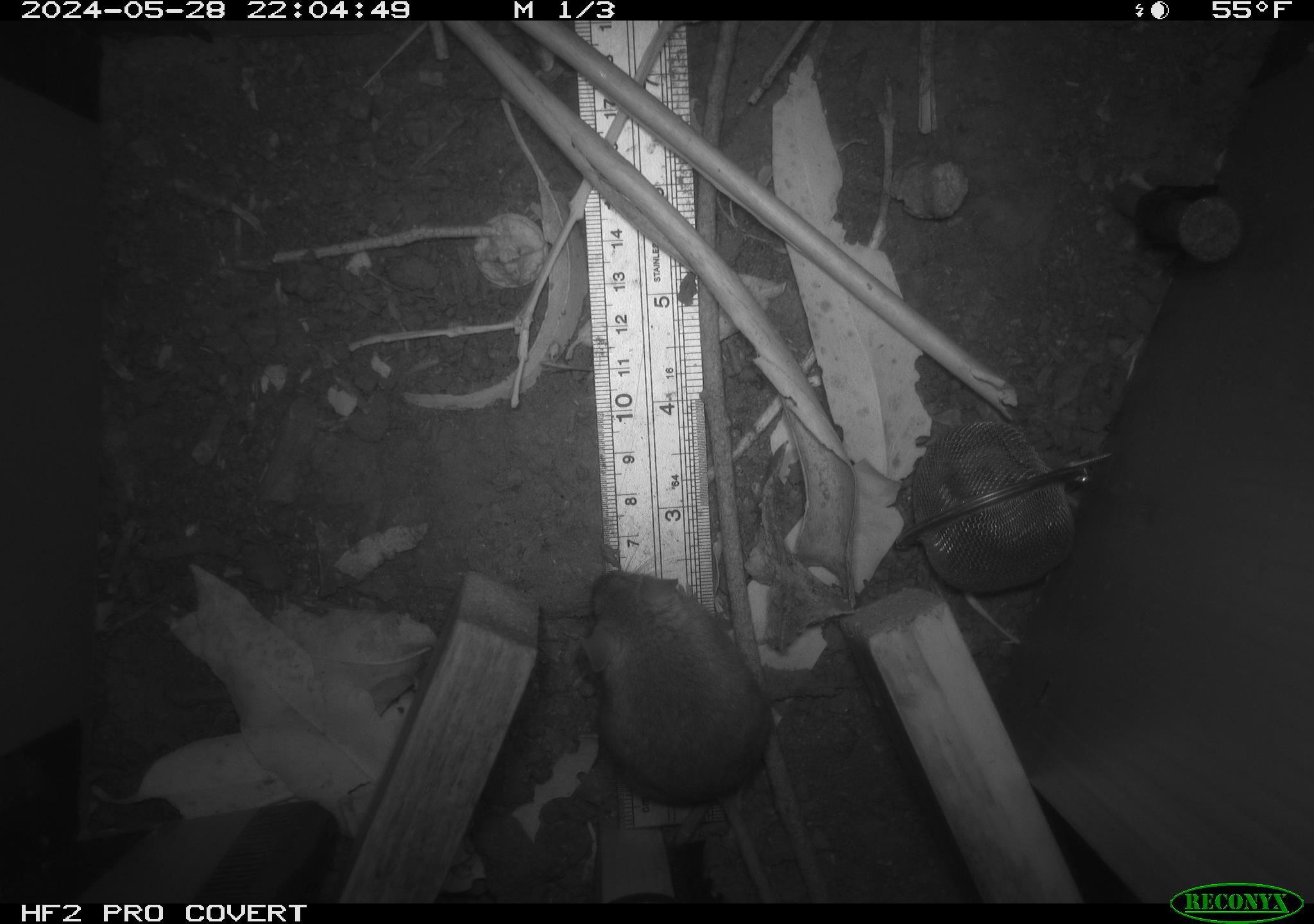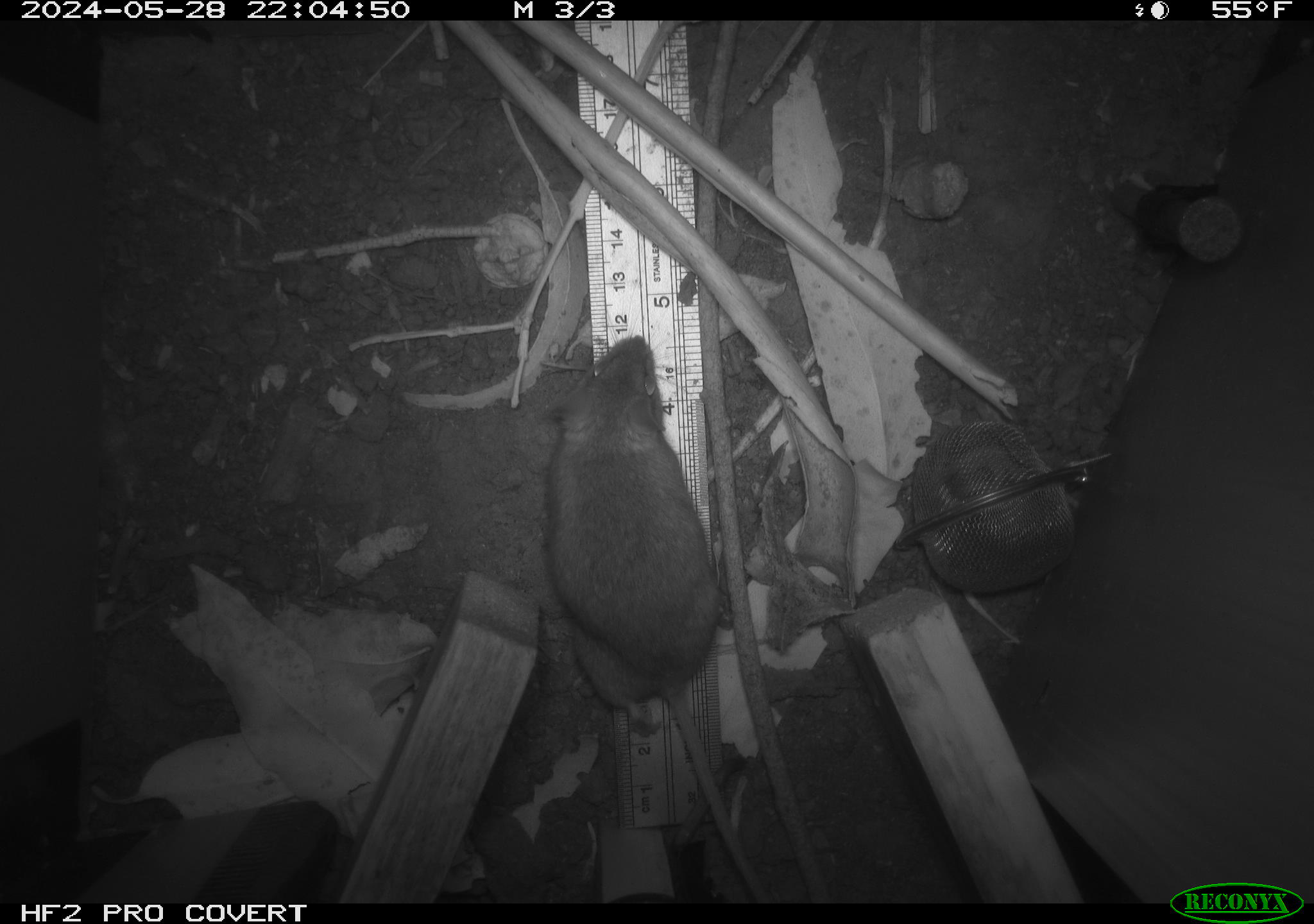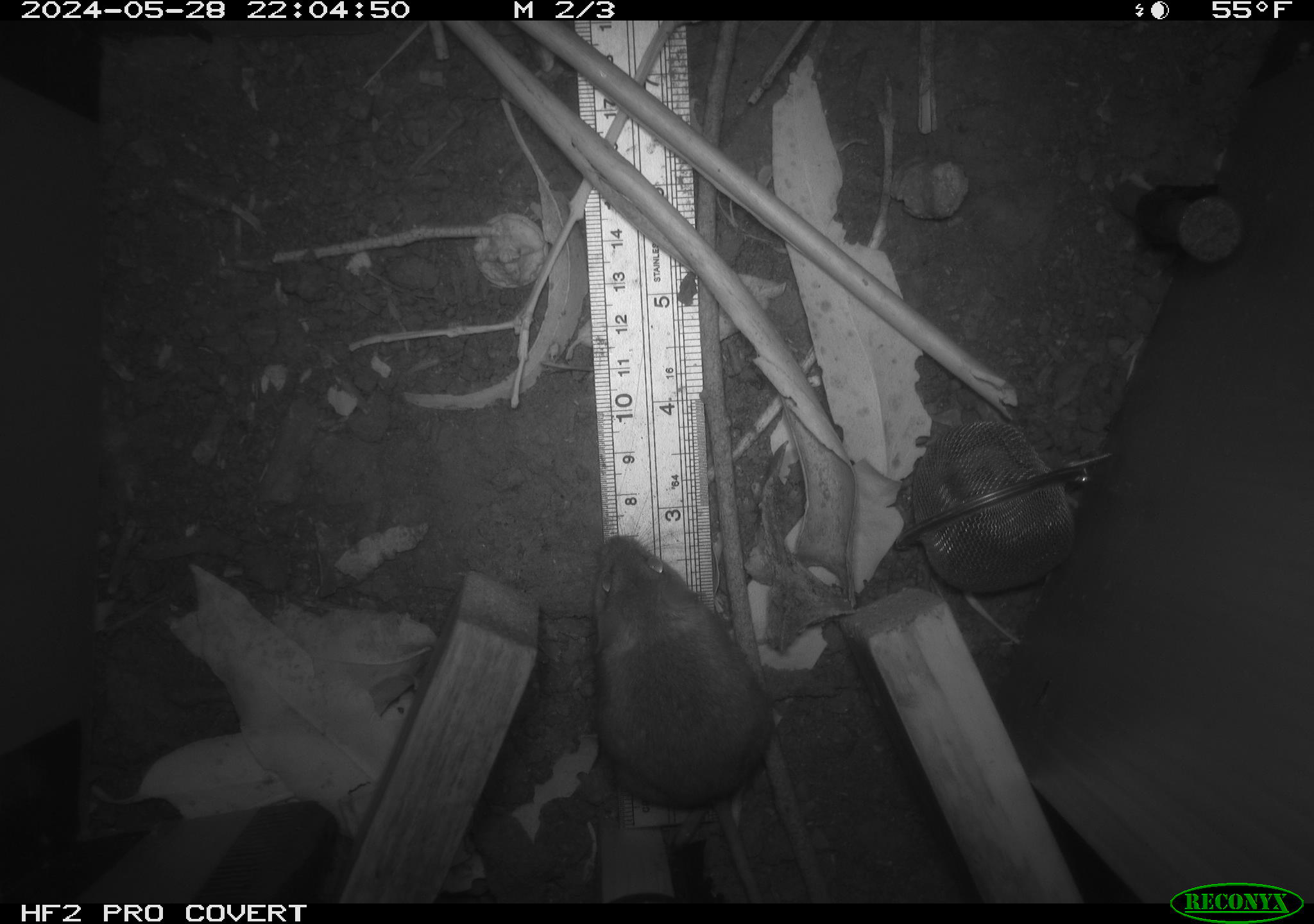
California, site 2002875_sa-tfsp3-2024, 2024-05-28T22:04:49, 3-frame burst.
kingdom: Animalia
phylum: Chordata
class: Mammalia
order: Rodentia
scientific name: Rodentia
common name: rodent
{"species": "rodent (Rodentia)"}